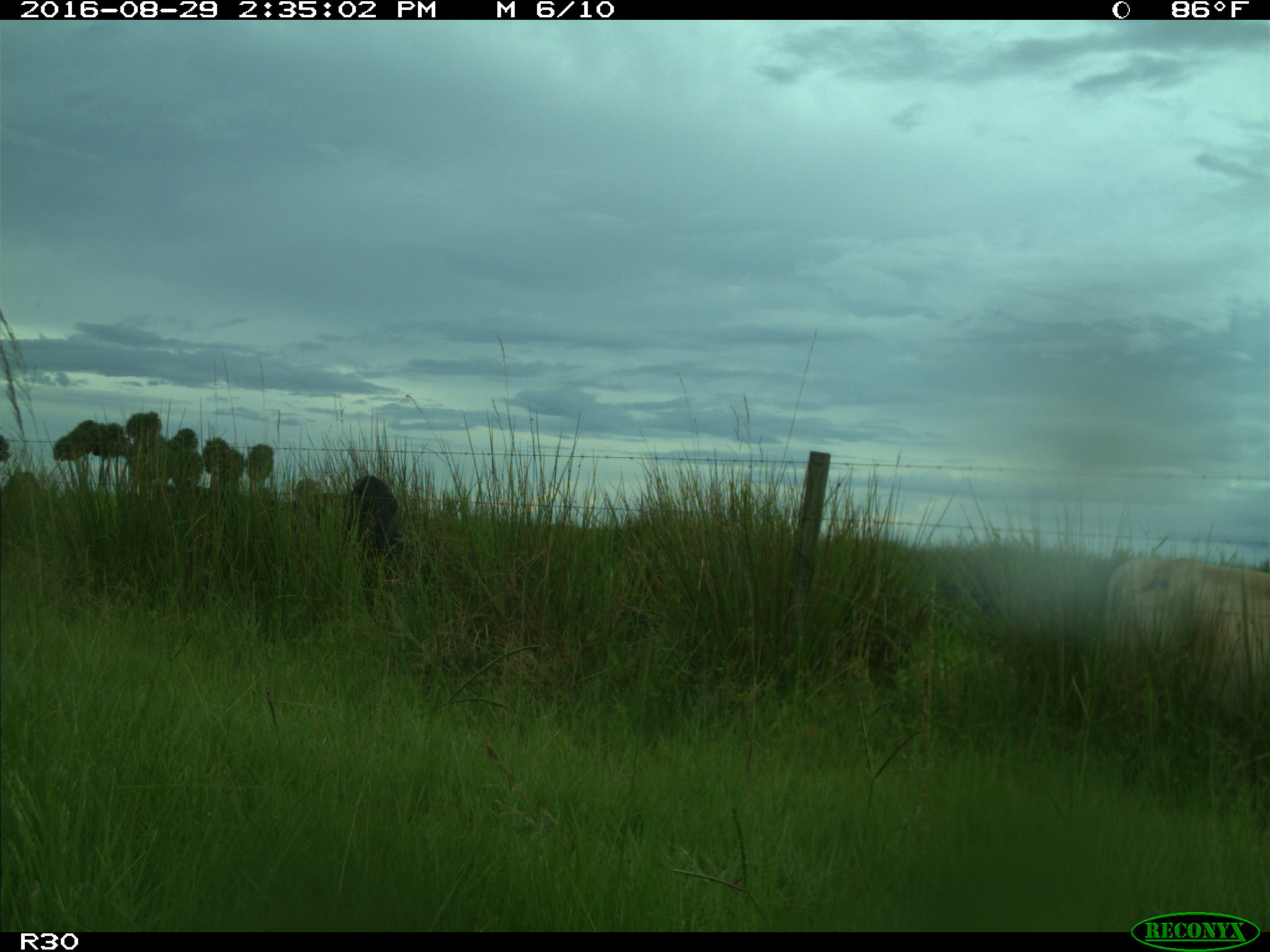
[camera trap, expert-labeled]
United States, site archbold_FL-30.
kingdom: Animalia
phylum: Chordata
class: Mammalia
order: Artiodactyla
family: Bovidae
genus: Bos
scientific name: Bos taurus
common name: domestic cow